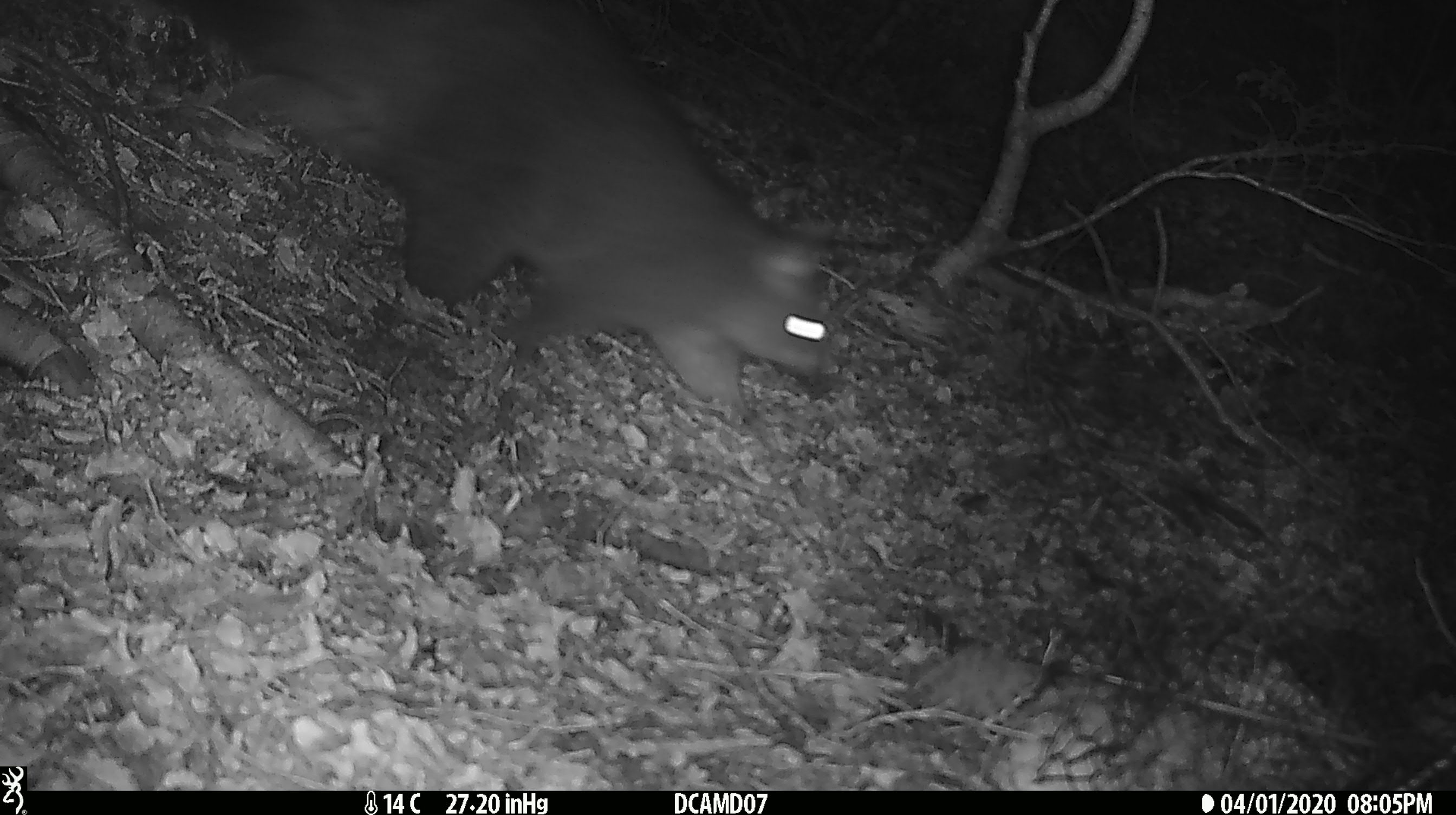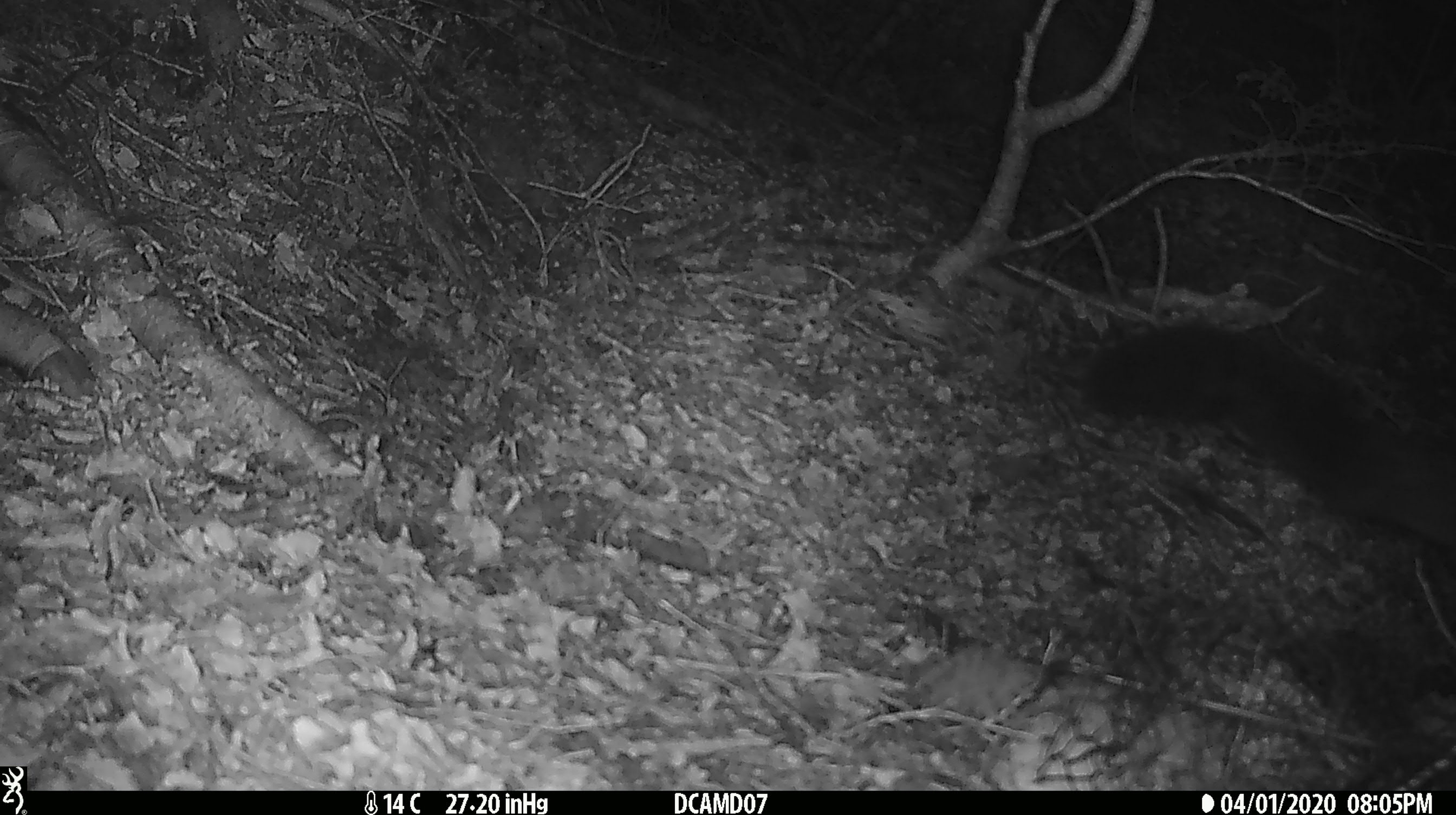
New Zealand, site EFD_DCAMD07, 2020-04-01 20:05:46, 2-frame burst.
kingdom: Animalia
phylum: Chordata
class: Mammalia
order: Diprotodontia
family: Phalangeridae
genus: Trichosurus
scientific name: Trichosurus vulpecula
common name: common brushtail possum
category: possum